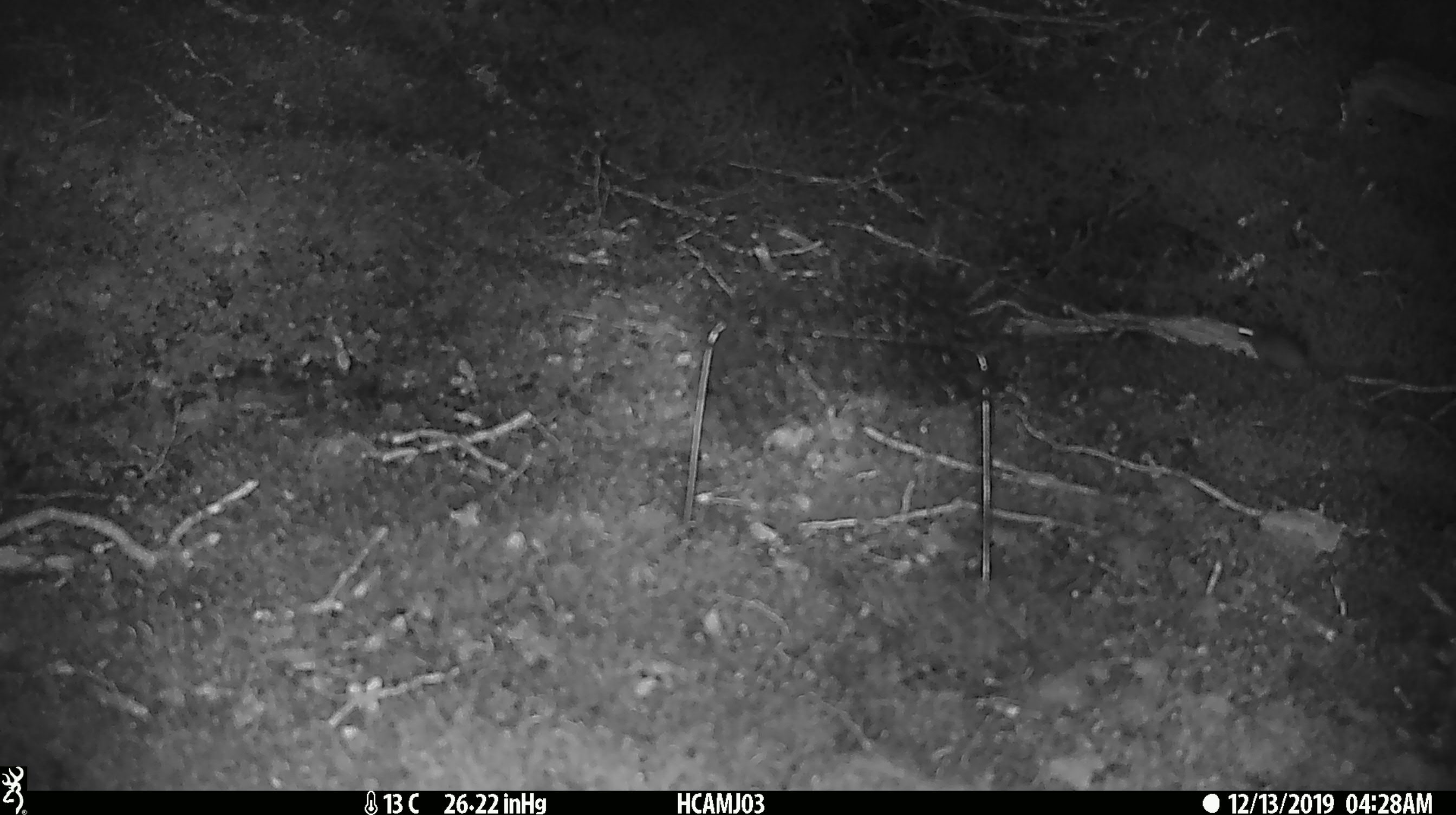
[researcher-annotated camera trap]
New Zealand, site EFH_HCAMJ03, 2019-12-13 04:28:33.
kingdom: Animalia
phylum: Chordata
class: Mammalia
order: Rodentia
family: Muridae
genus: Mus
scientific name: Mus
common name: mouse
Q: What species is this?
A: Mouse (Mus).